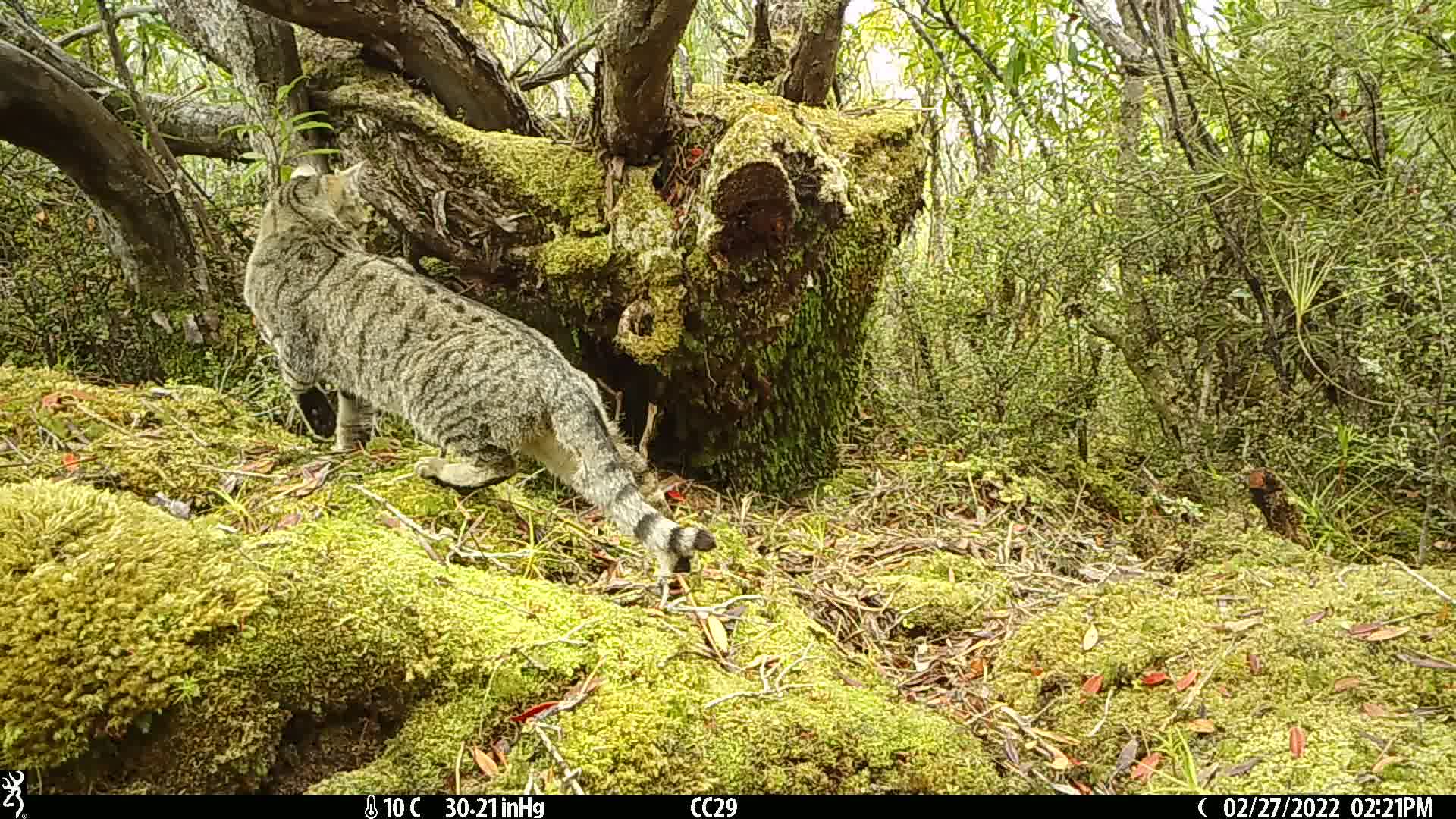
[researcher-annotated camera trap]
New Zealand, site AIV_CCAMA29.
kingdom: Animalia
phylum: Chordata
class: Mammalia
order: Carnivora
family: Felidae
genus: Felis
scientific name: Felis catus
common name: domestic cat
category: cat